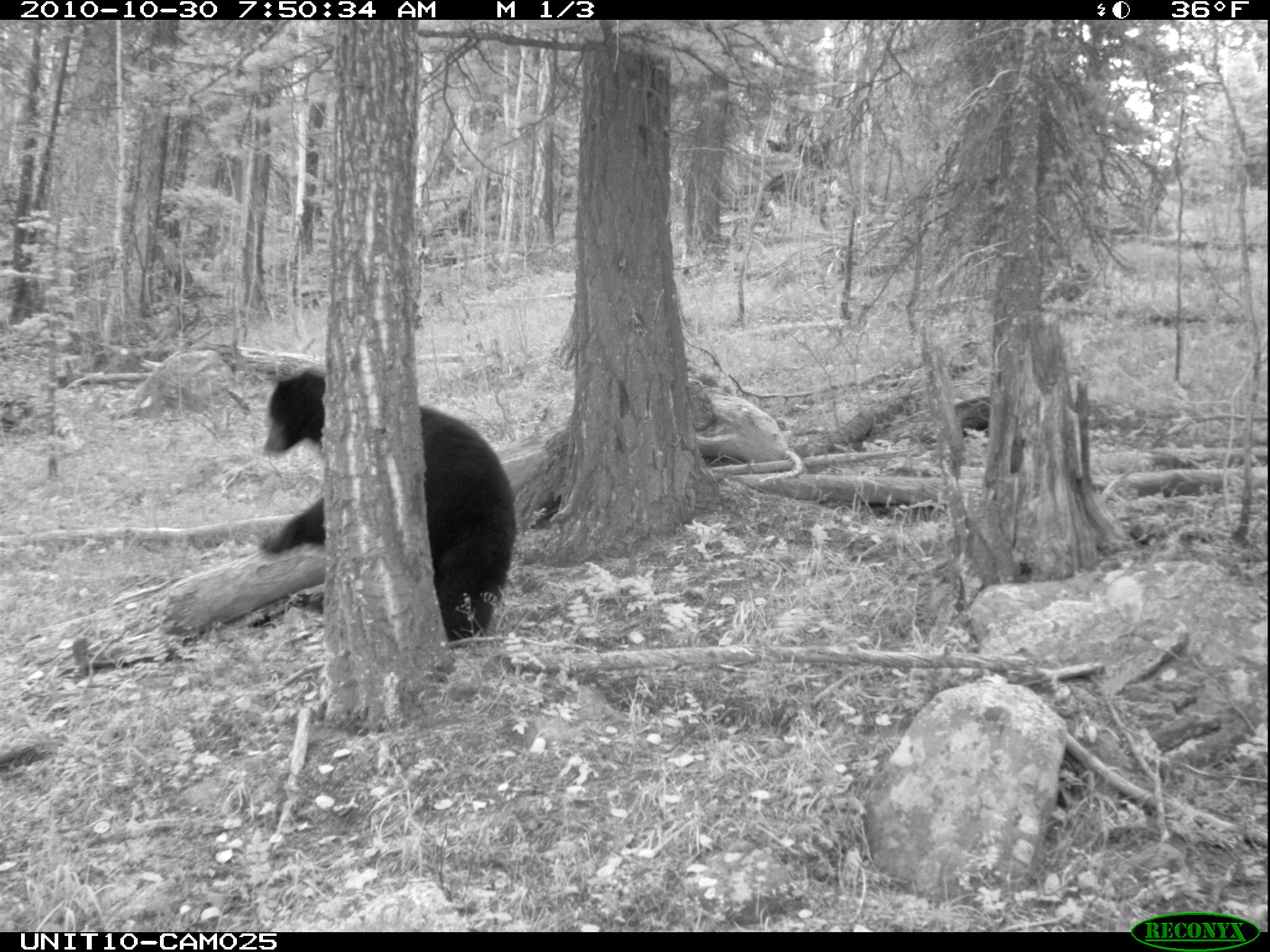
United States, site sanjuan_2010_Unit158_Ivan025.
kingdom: Animalia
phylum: Chordata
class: Mammalia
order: Carnivora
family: Ursidae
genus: Ursus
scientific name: Ursus americanus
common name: american black bear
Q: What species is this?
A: Ursus americanus (american black bear).